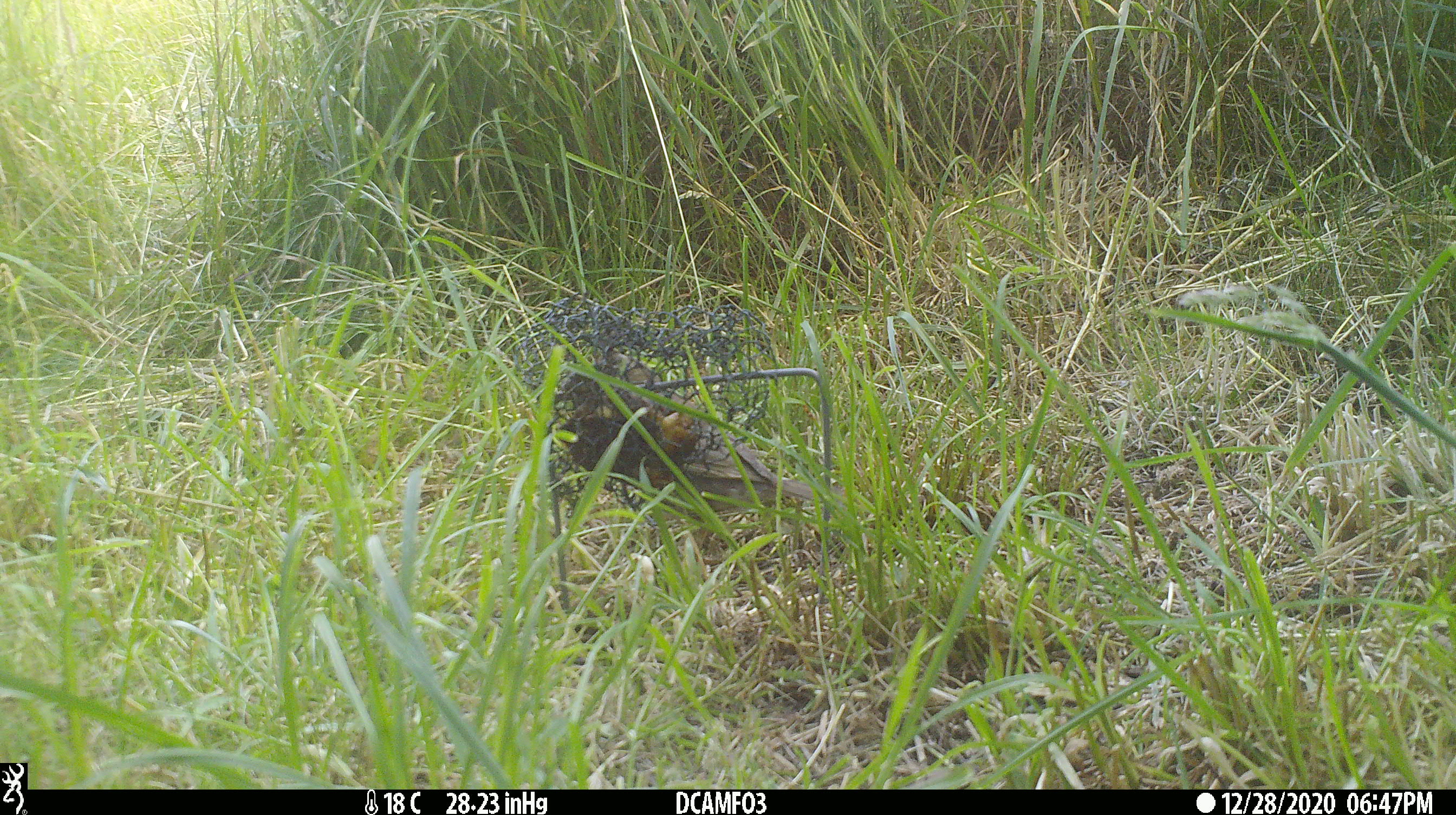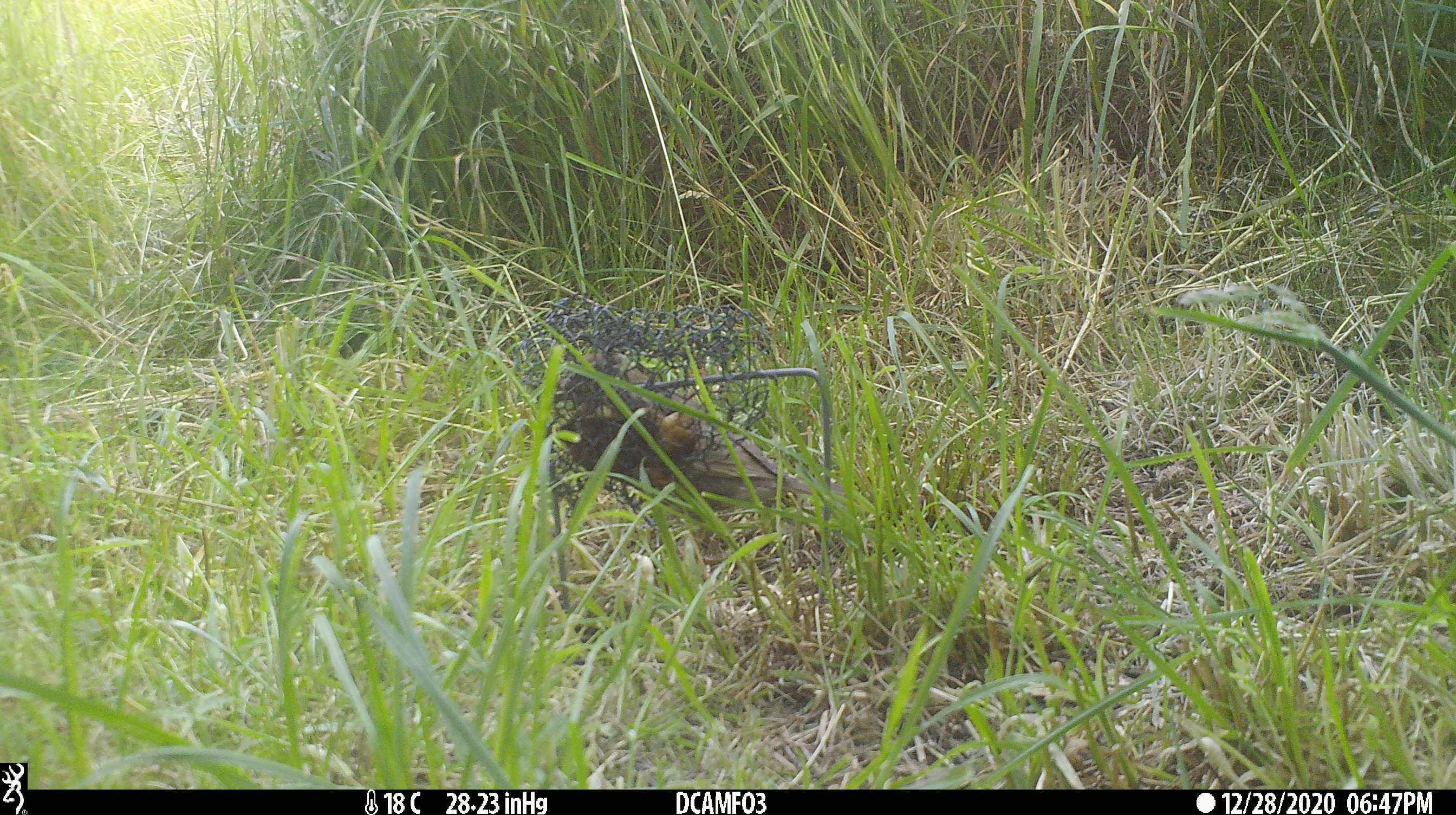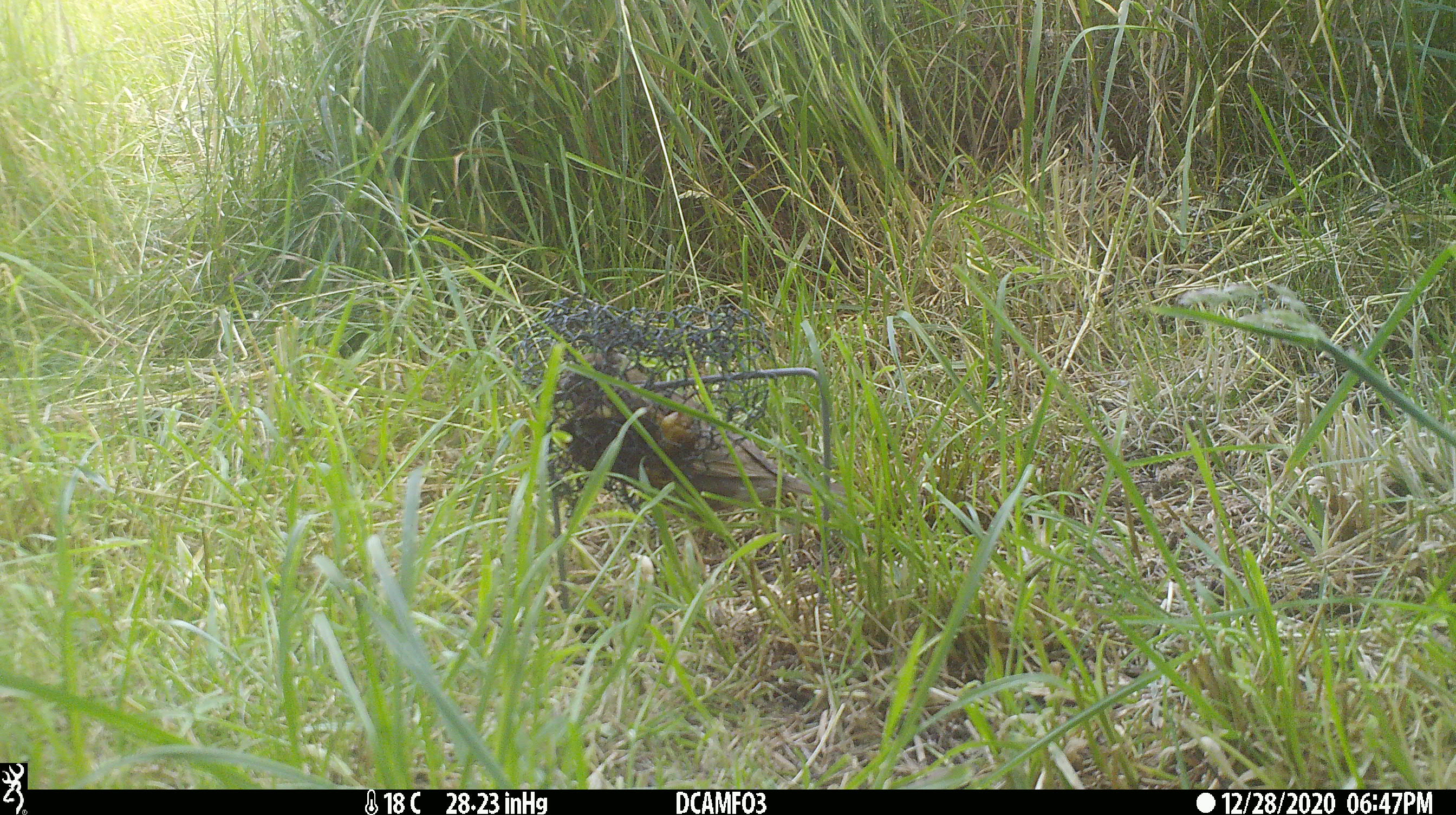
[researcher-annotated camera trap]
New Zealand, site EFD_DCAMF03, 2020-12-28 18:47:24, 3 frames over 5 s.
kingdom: Animalia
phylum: Chordata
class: Aves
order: Passeriformes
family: Turdidae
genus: Turdus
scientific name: Turdus philomelos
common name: song thrush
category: thrush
Thrush (song thrush) (Turdus philomelos).